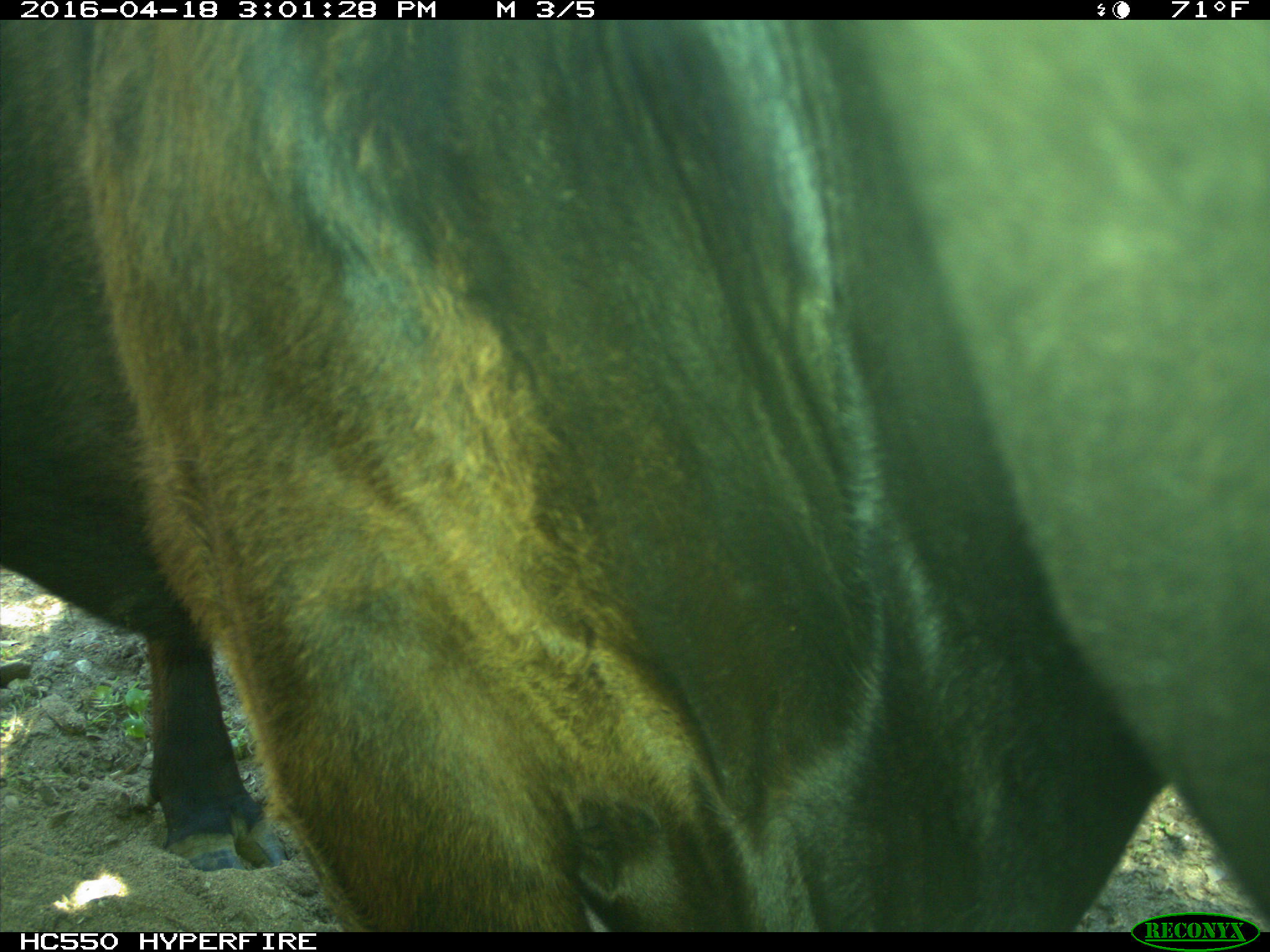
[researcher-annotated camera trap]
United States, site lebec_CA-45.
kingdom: Animalia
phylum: Chordata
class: Mammalia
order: Artiodactyla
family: Bovidae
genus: Bos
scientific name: Bos taurus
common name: domestic cow